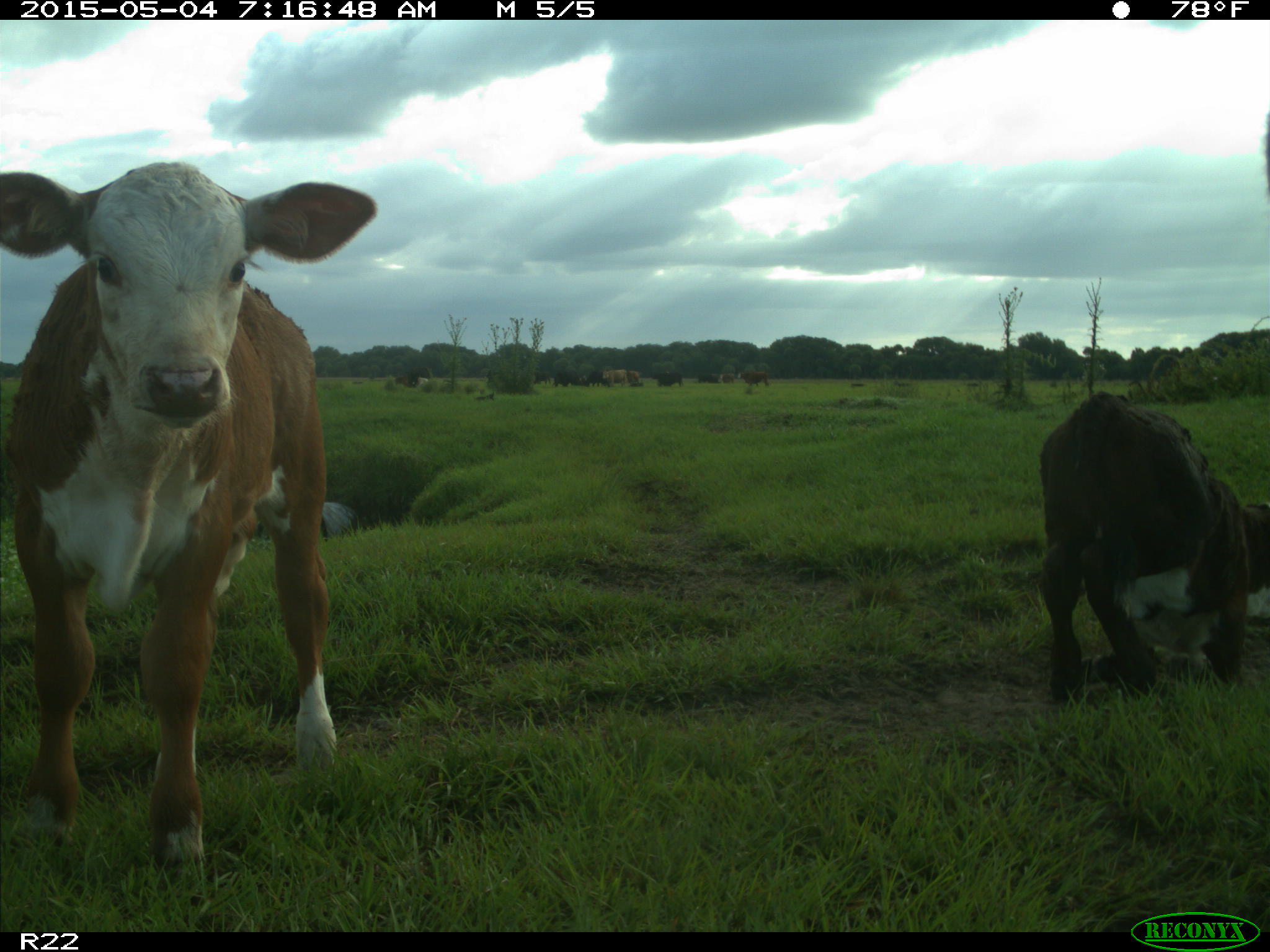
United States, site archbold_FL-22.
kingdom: Animalia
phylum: Chordata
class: Mammalia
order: Artiodactyla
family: Bovidae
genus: Bos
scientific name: Bos taurus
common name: domestic cow